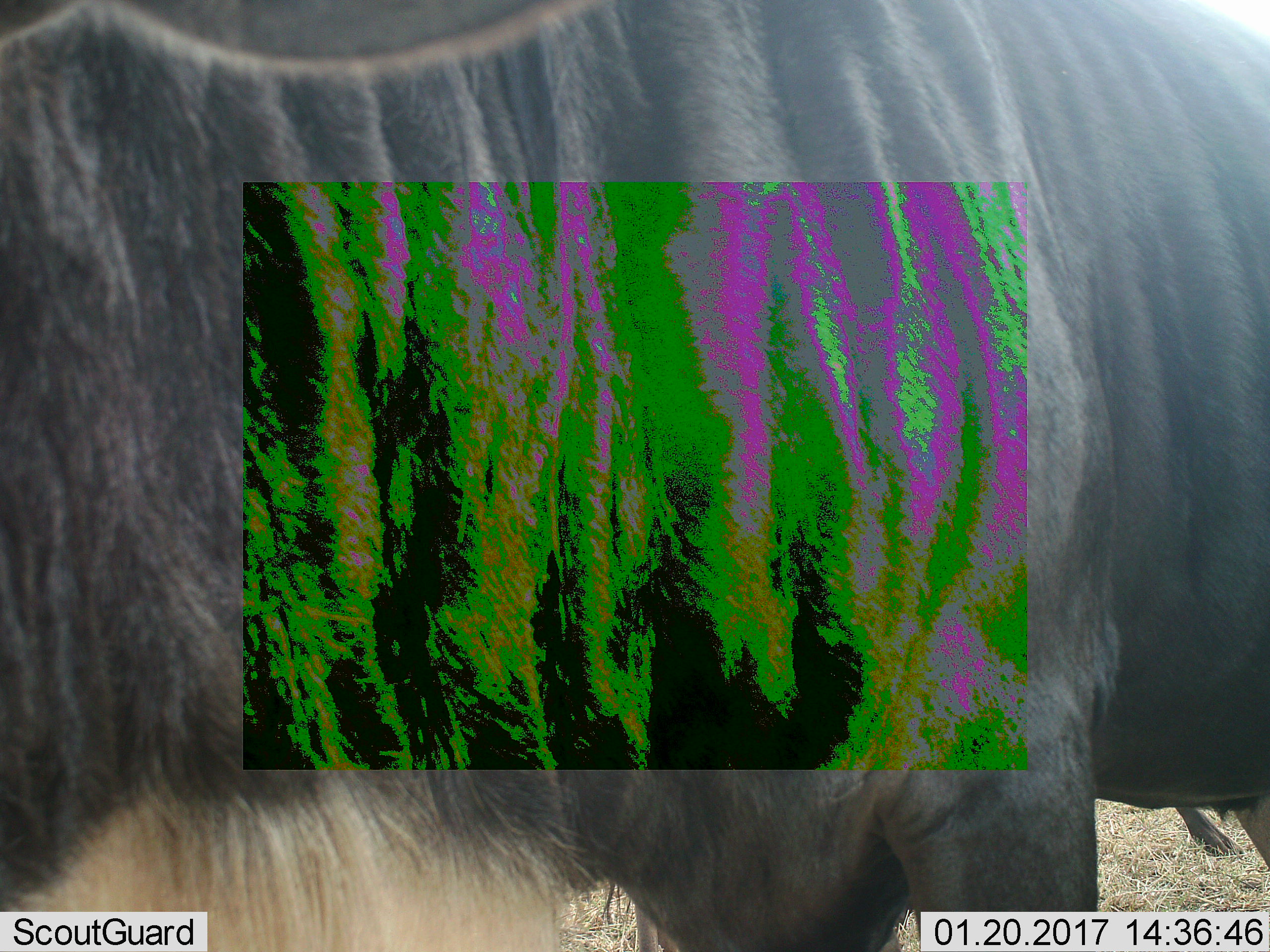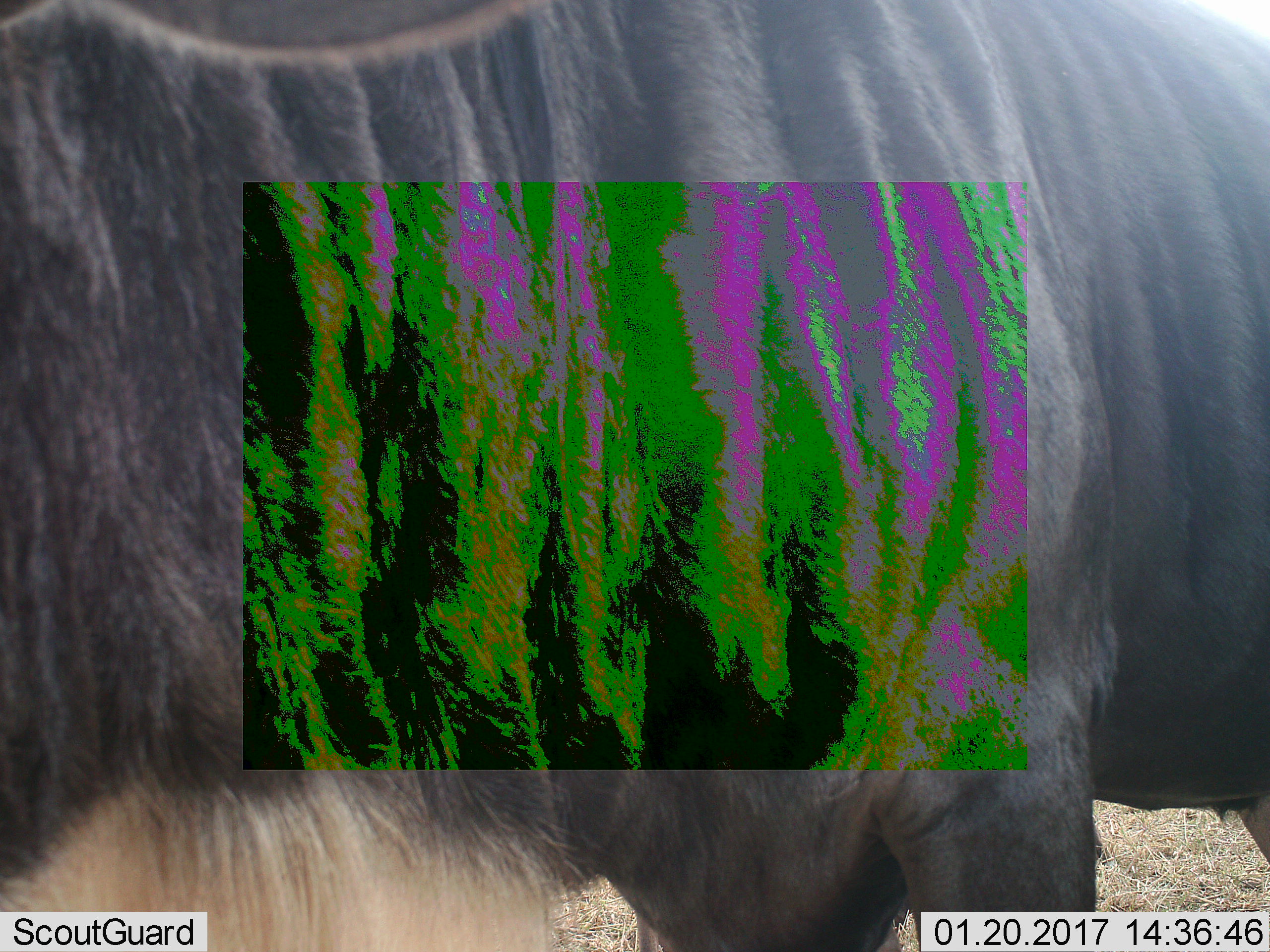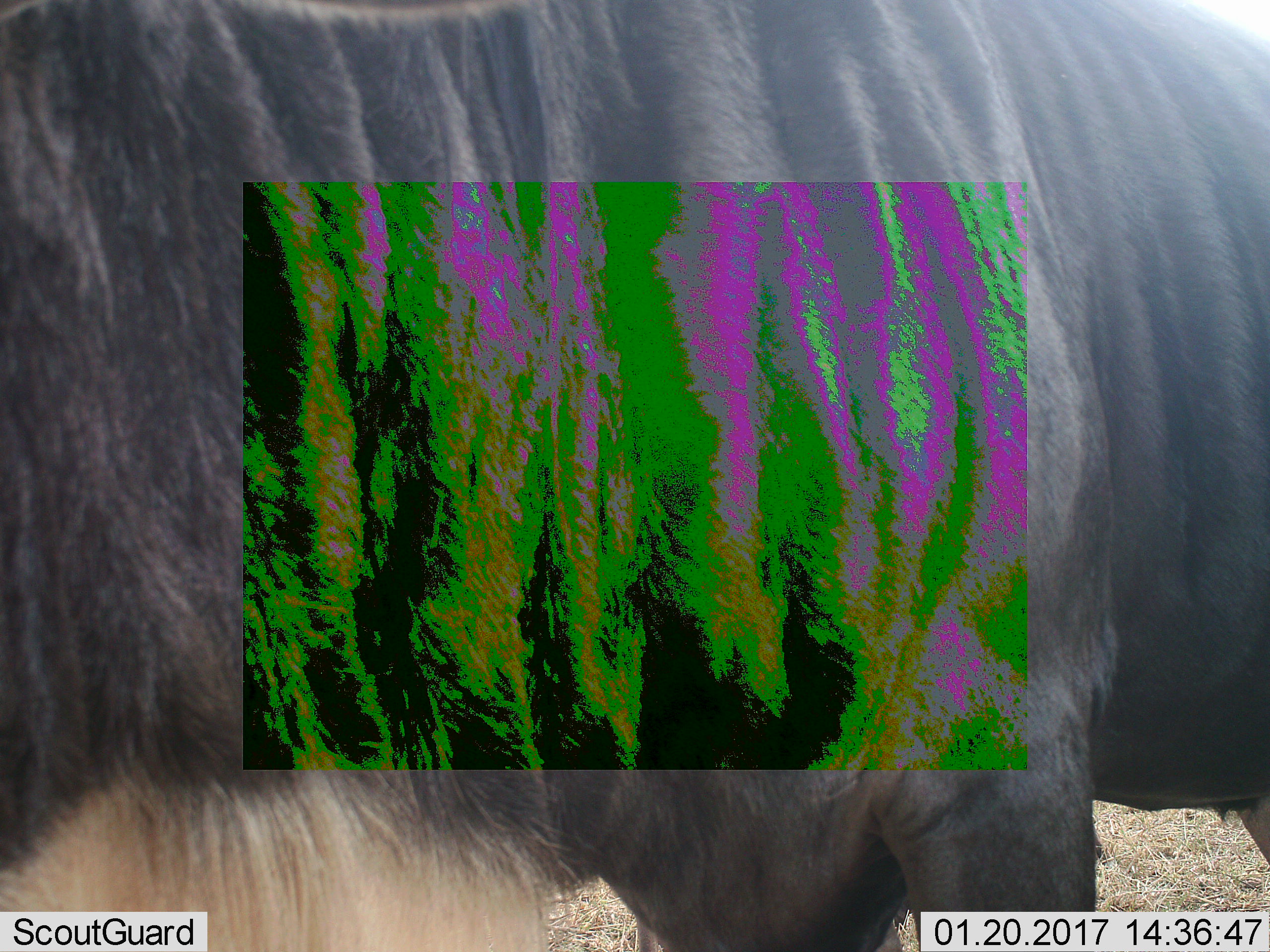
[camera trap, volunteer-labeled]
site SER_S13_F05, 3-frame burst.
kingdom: Animalia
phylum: Chordata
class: Mammalia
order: Artiodactyla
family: Bovidae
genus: Connochaetes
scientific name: Connochaetes taurinus taurinus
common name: blue wildebeest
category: wildebeestblue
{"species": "wildebeestblue (blue wildebeest) (Connochaetes taurinus taurinus)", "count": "1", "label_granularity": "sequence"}